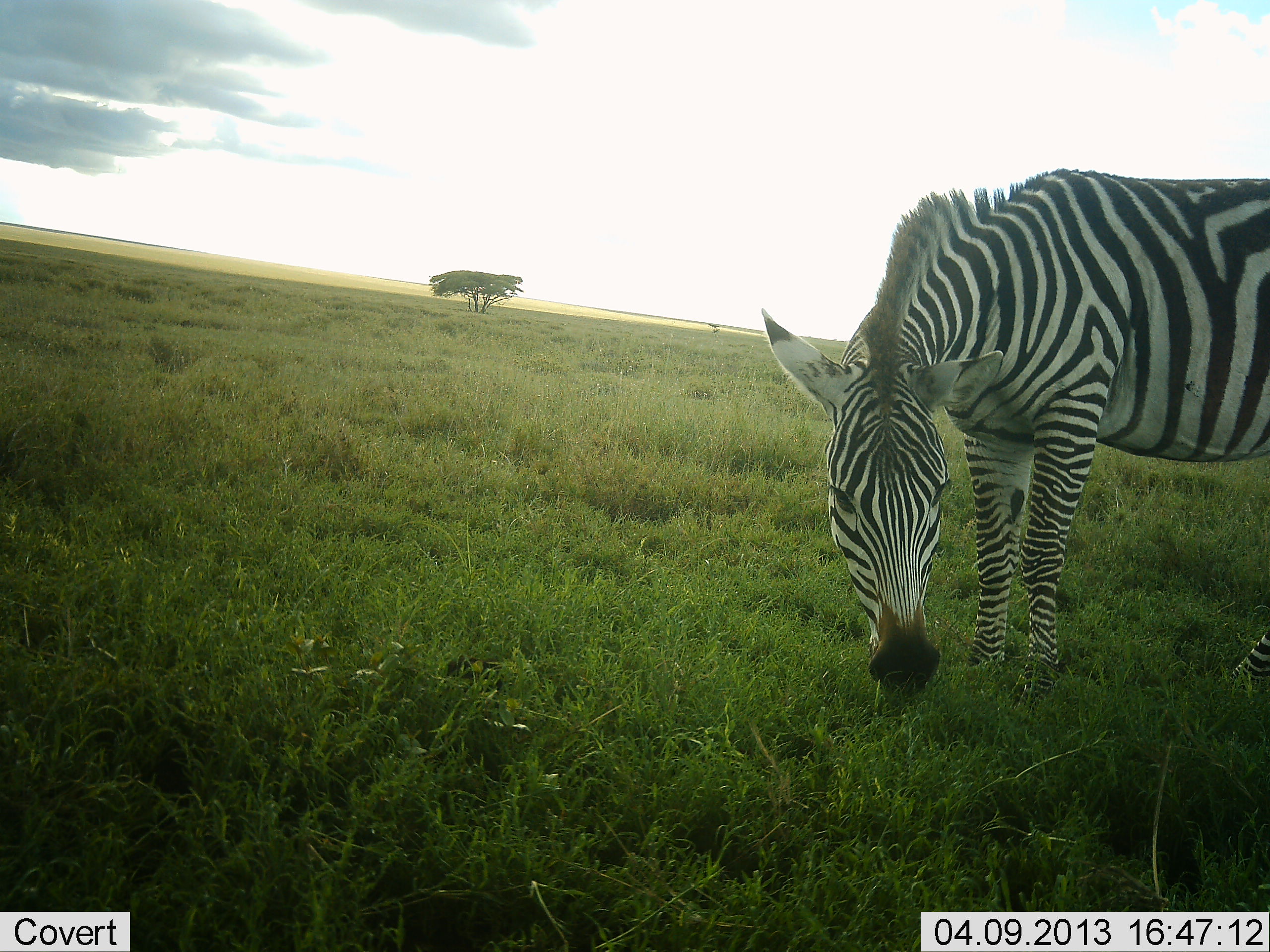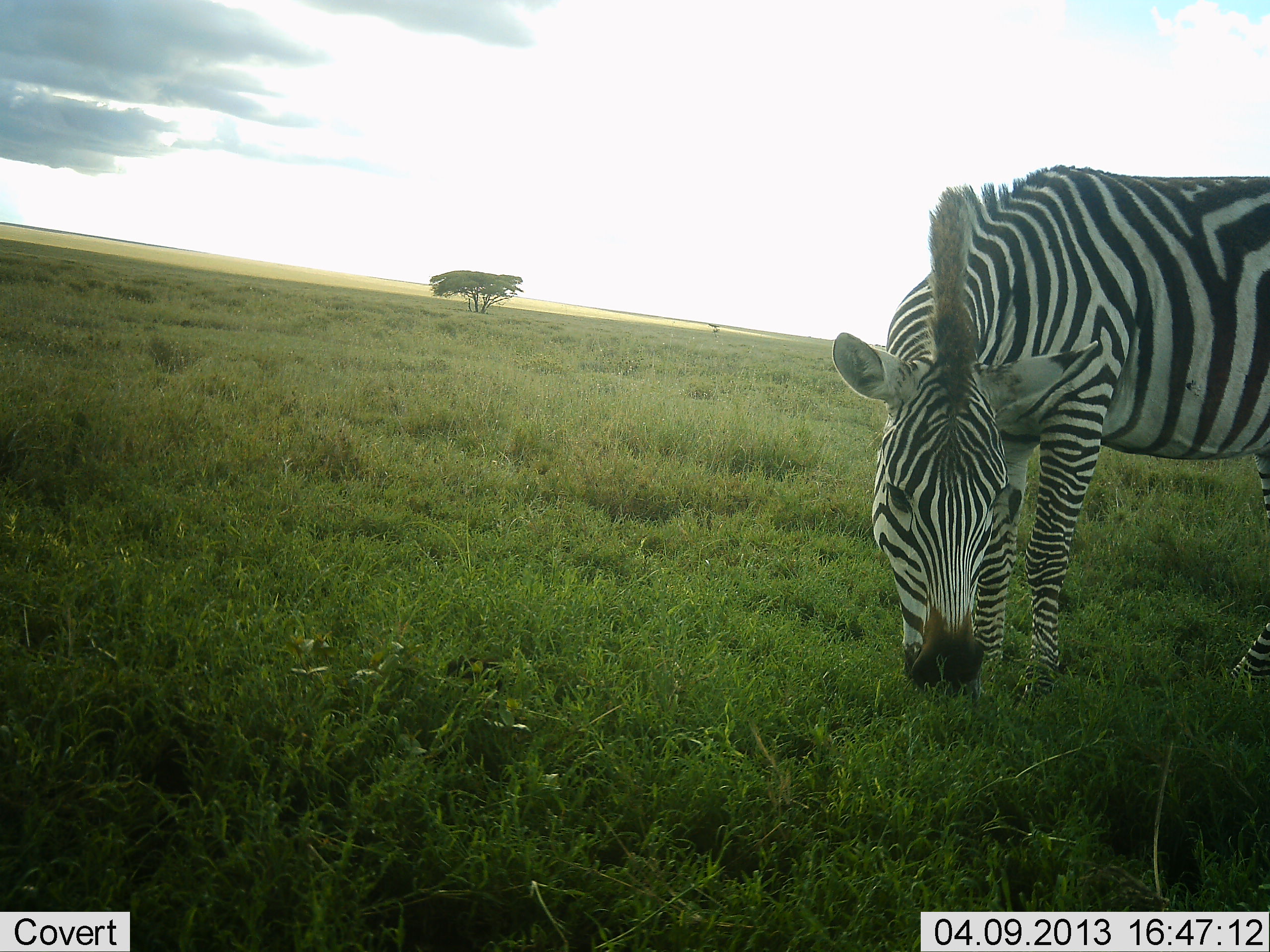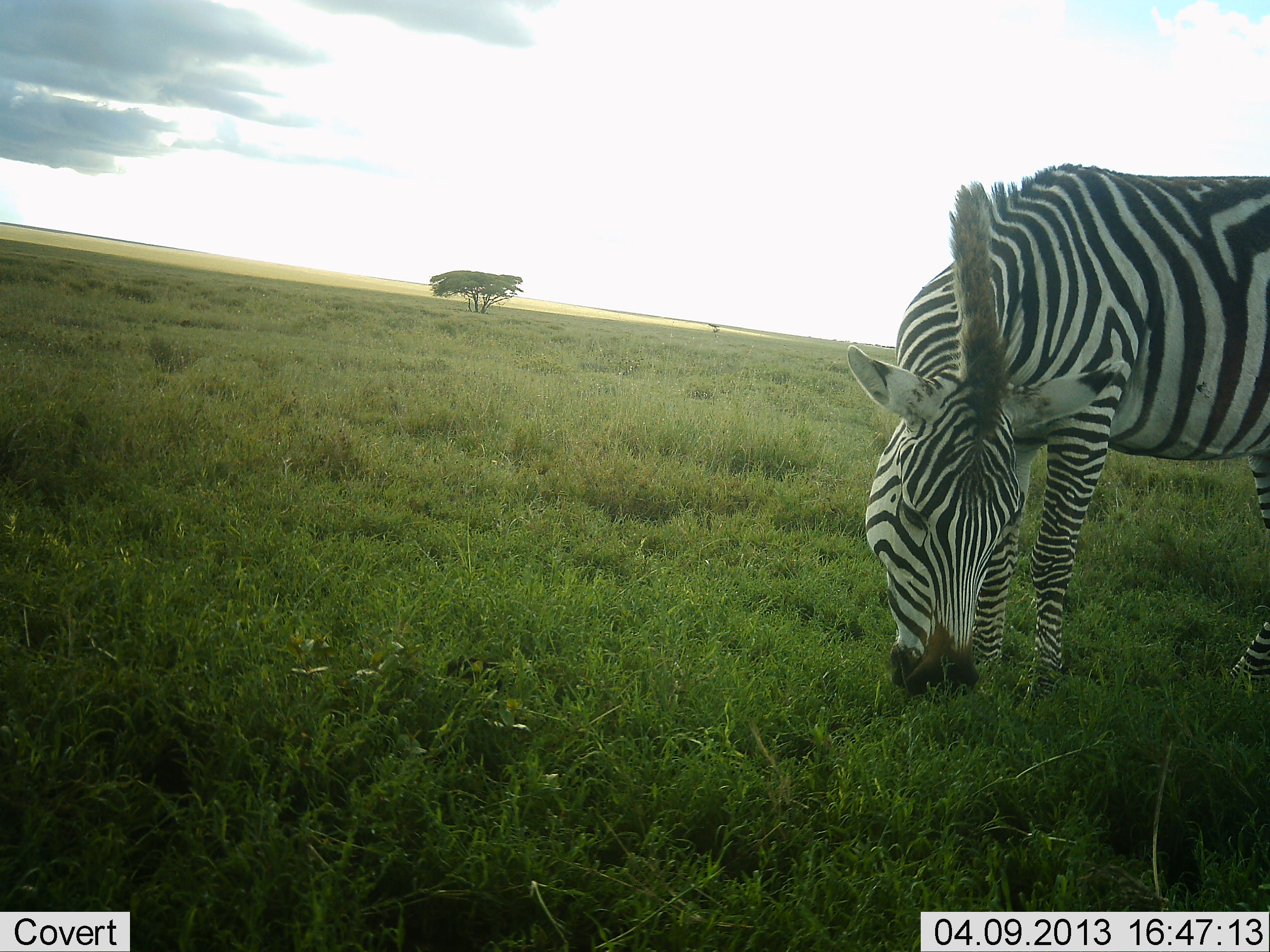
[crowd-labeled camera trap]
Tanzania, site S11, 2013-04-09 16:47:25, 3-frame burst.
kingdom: Animalia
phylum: Chordata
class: Mammalia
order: Perissodactyla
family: Equidae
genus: Equus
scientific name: Equus quagga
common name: plains zebra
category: zebra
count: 1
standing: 15%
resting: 0%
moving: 0%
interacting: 0%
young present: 0%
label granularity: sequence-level